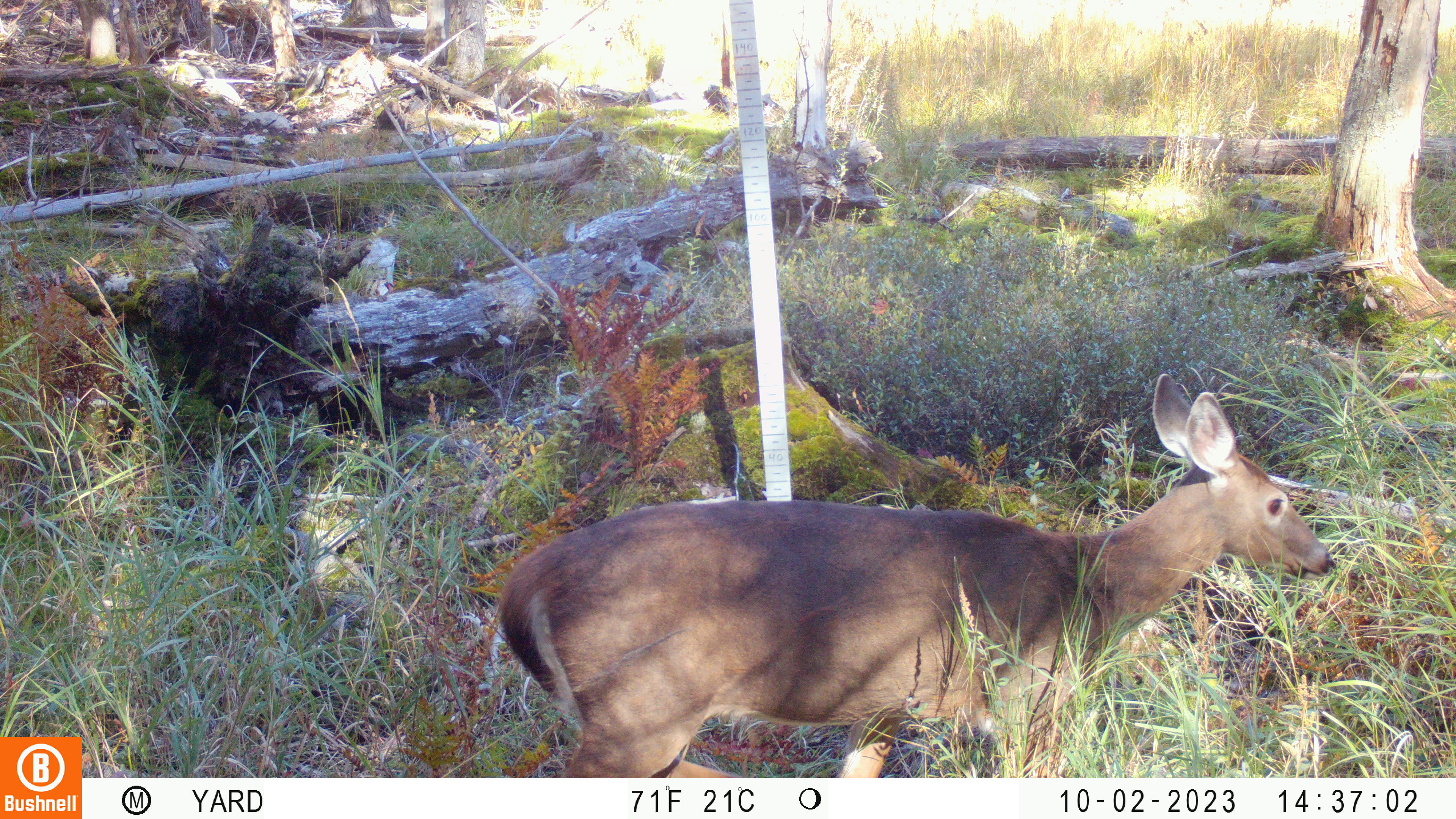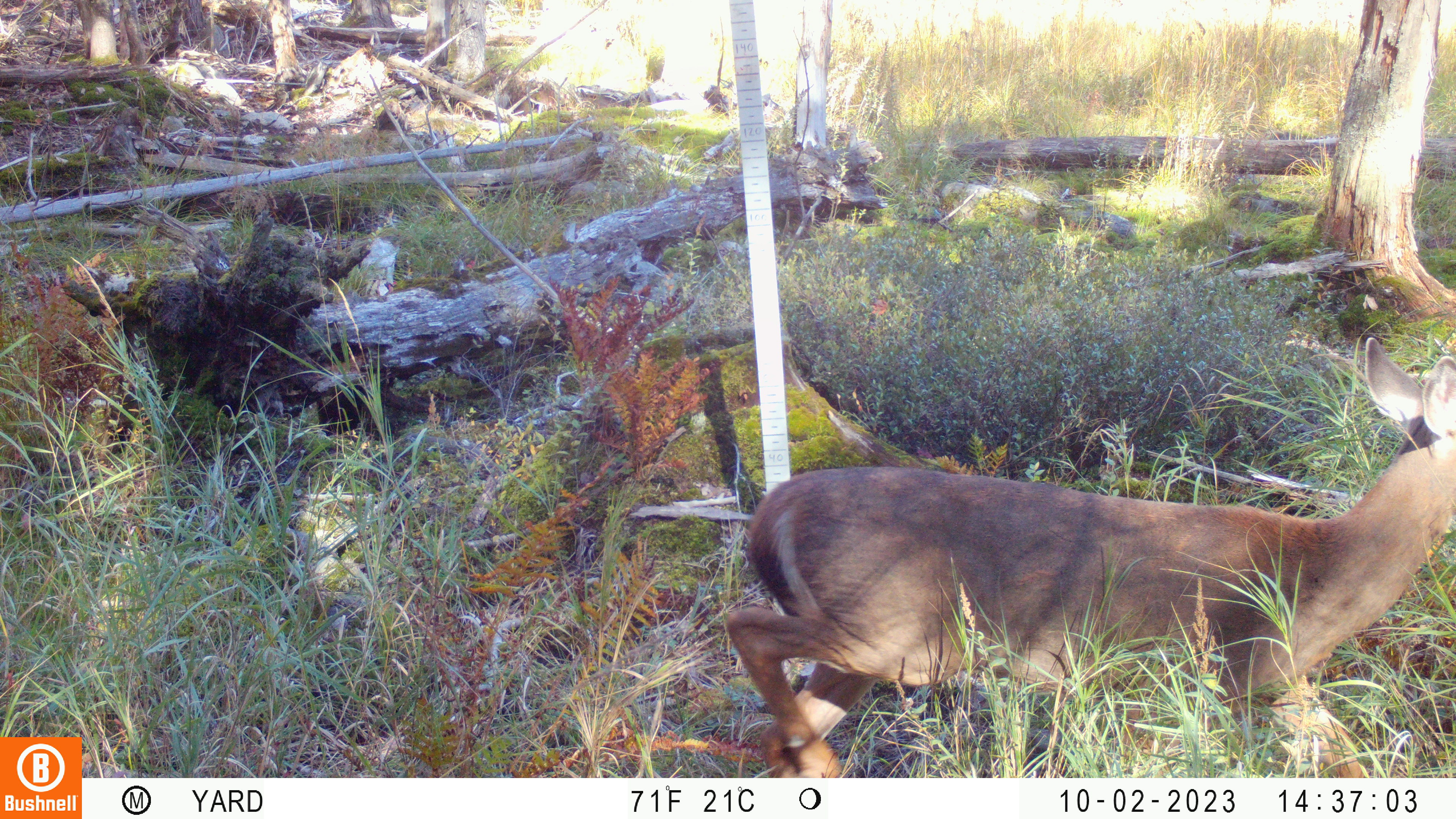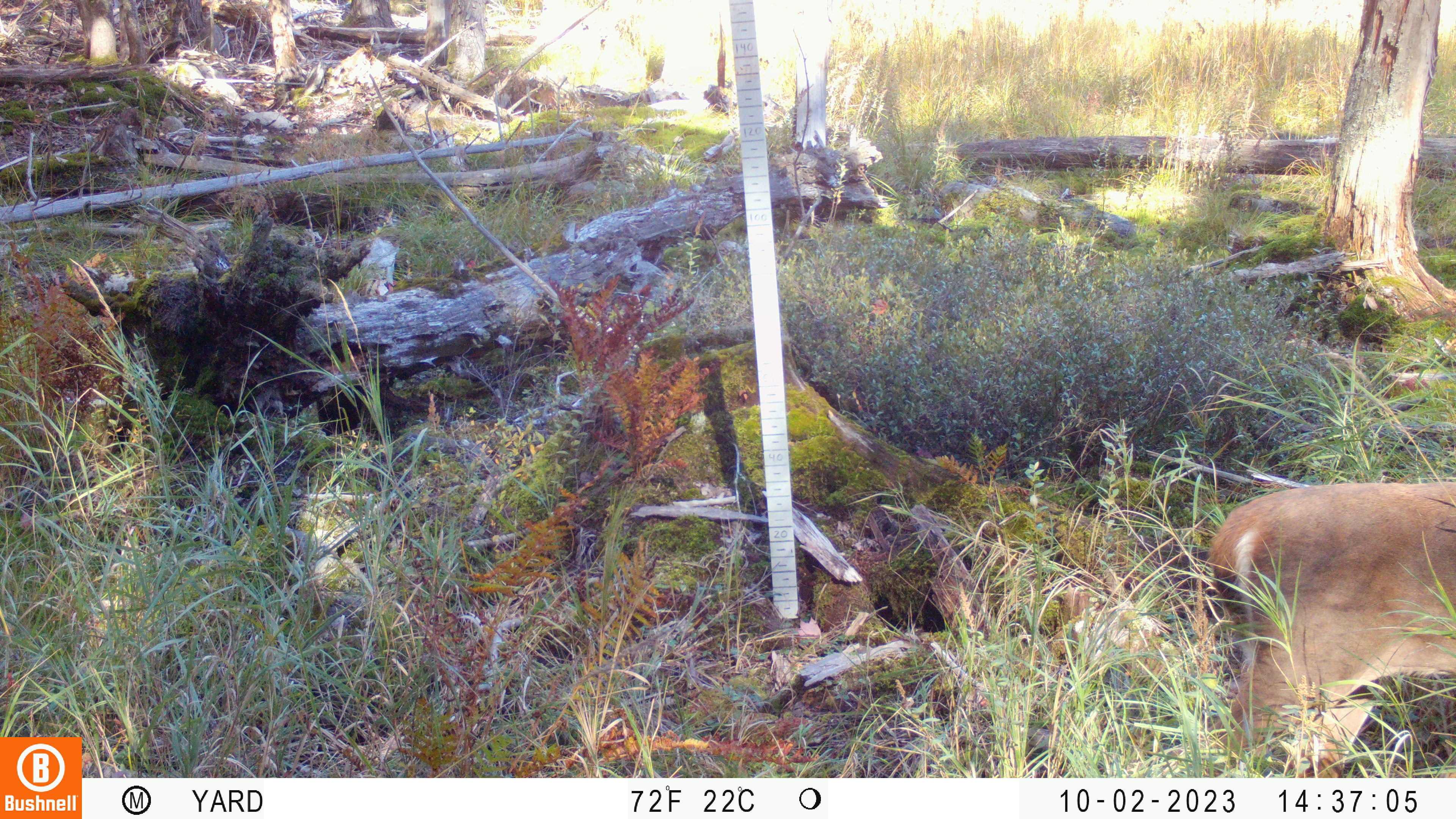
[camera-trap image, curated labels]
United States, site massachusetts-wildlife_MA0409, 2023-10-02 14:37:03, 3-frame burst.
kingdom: Animalia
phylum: Chordata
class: Mammalia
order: Artiodactyla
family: Cervidae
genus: Odocoileus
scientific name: Odocoileus virginianus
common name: white-tailed deer